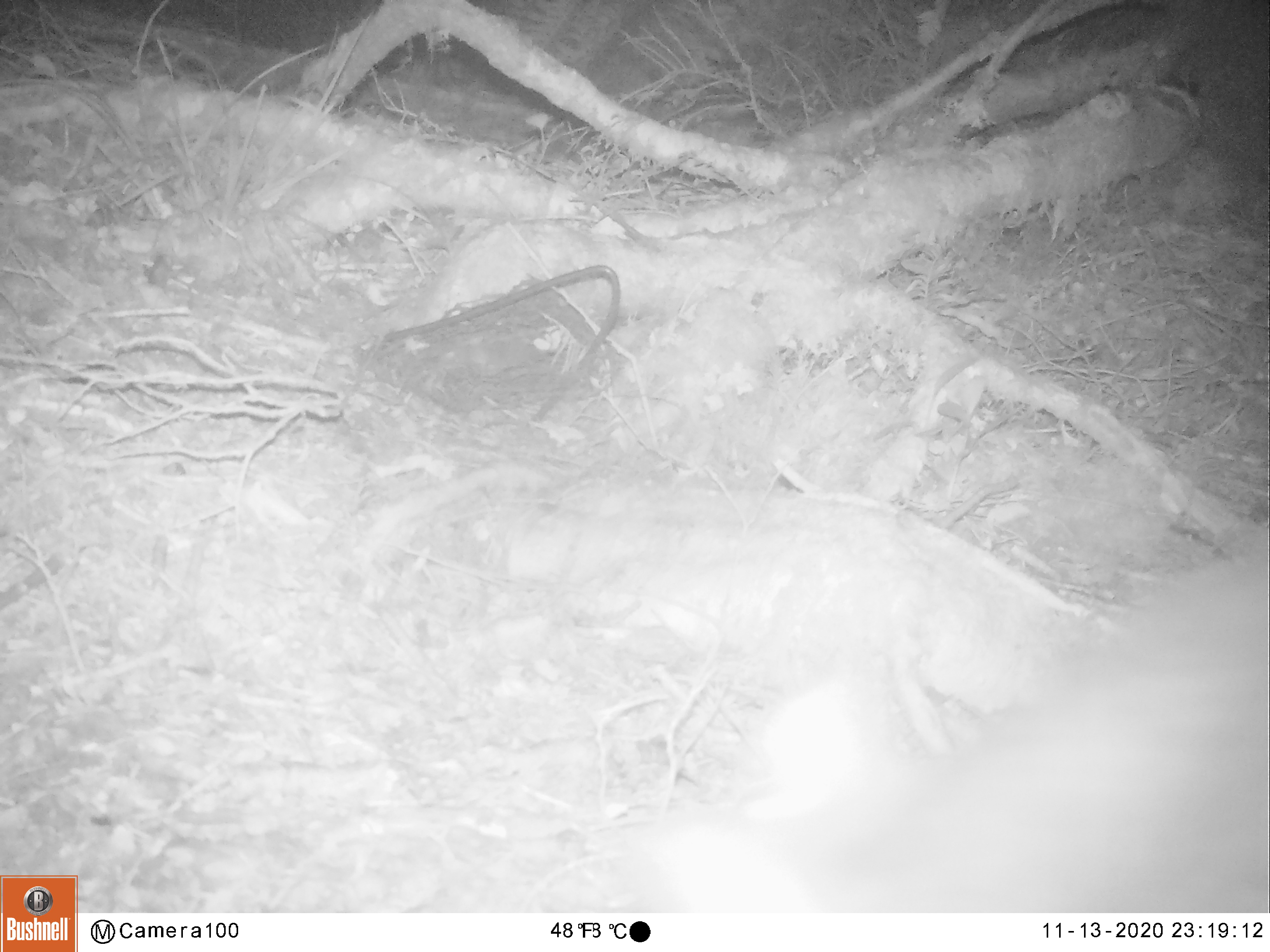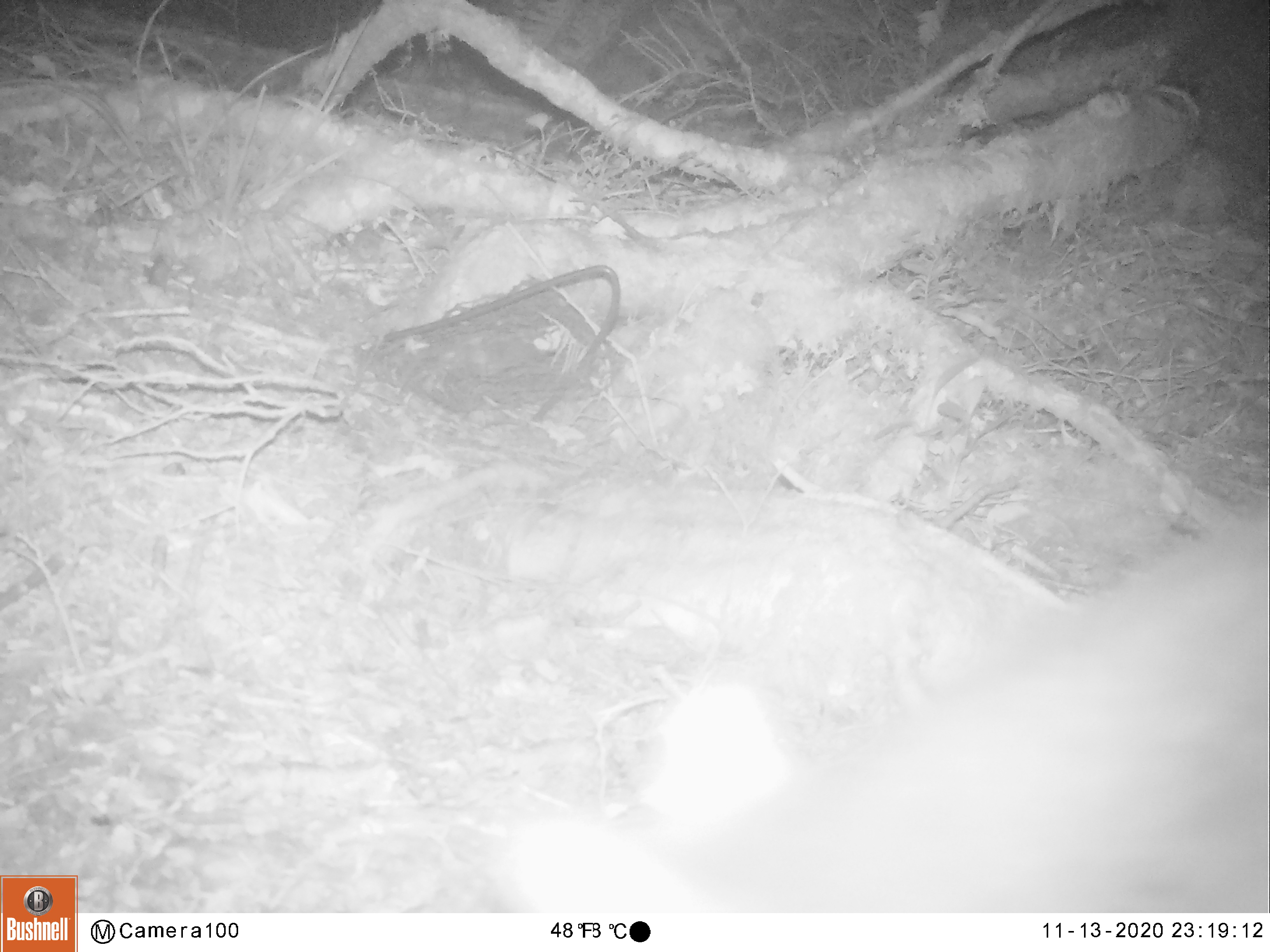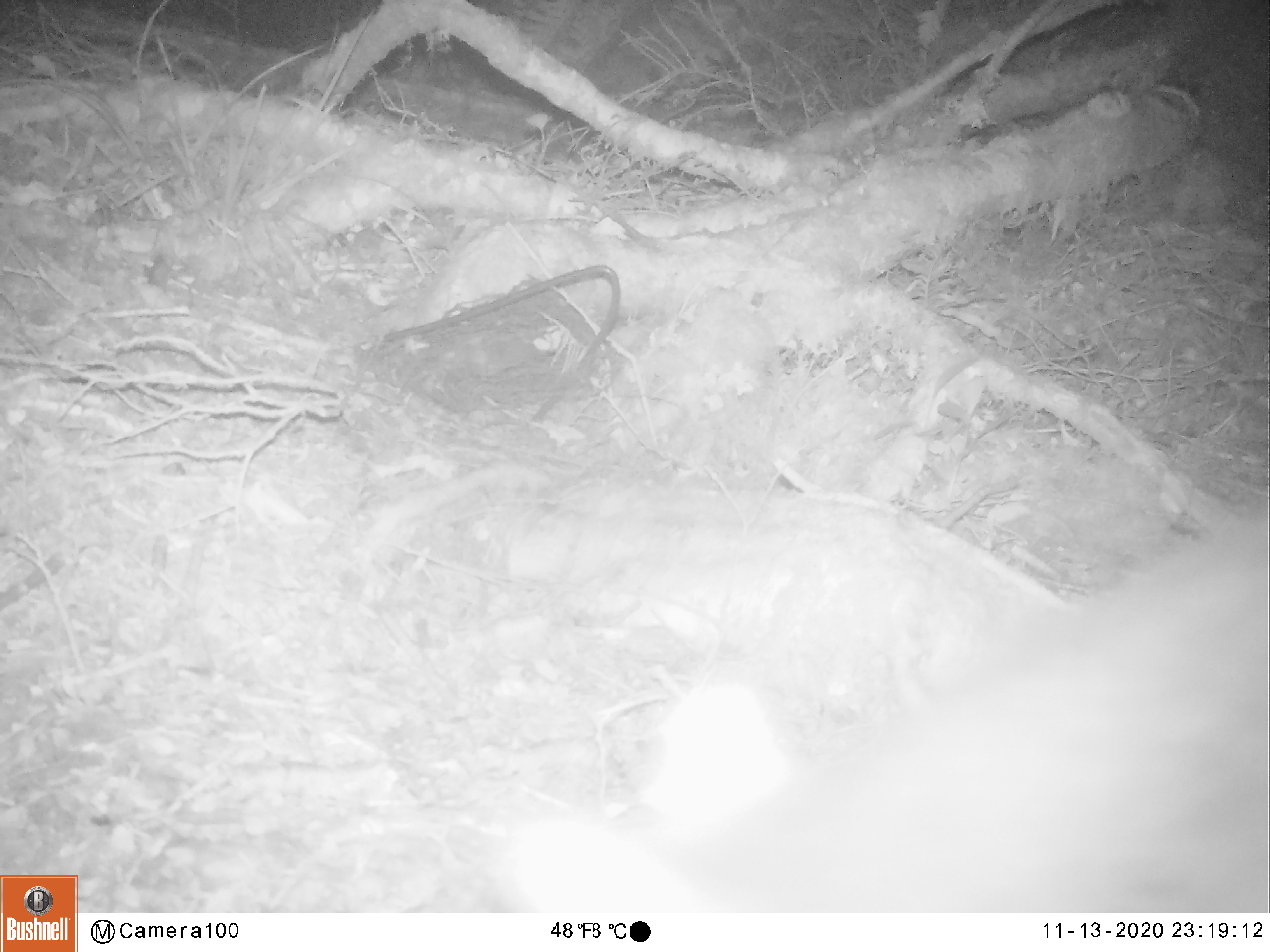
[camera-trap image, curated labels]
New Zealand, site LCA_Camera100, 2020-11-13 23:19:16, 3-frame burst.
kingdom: Animalia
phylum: Chordata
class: Mammalia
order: Diprotodontia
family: Phalangeridae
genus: Trichosurus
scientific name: Trichosurus vulpecula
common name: common brushtail possum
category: possum